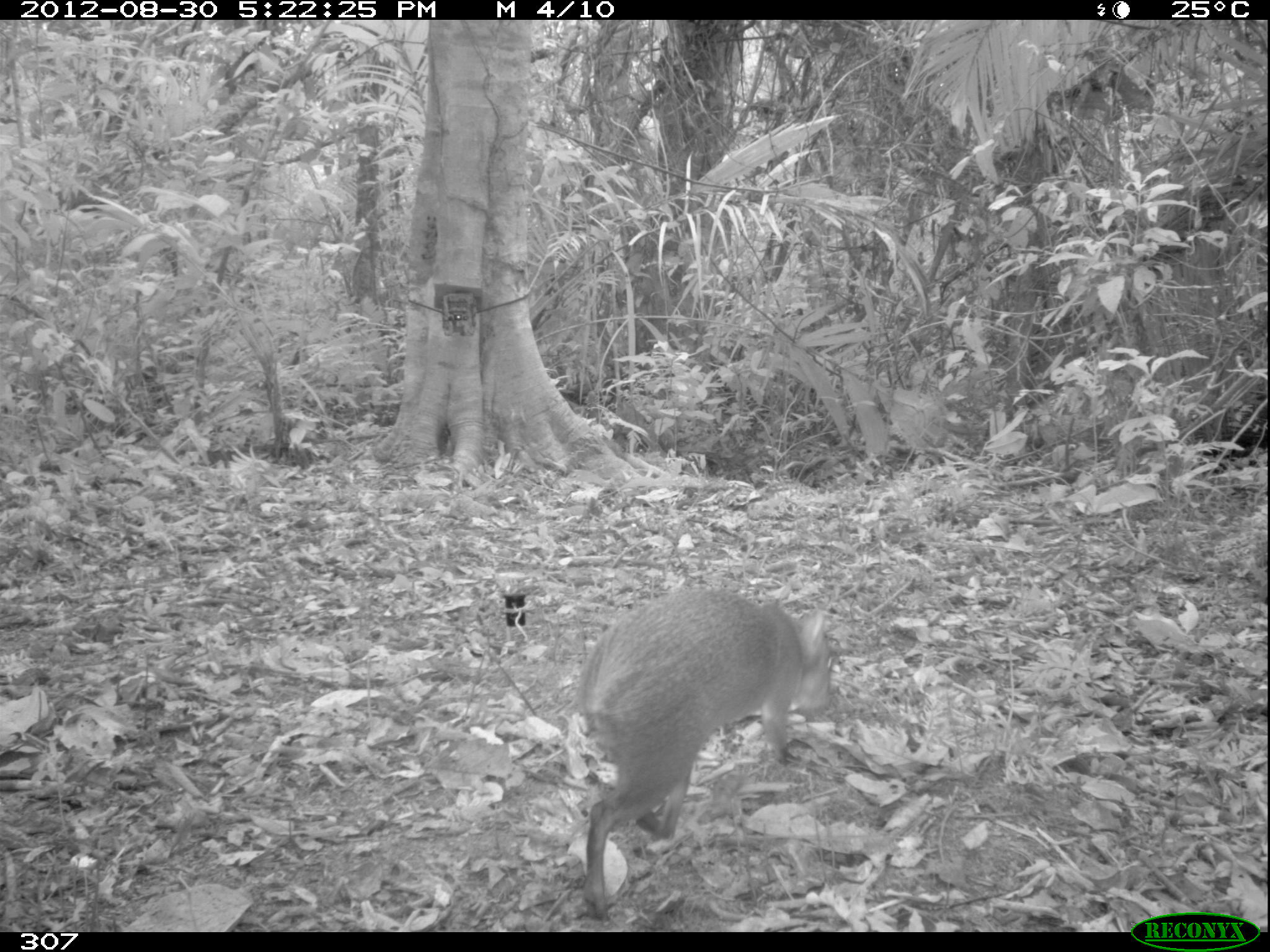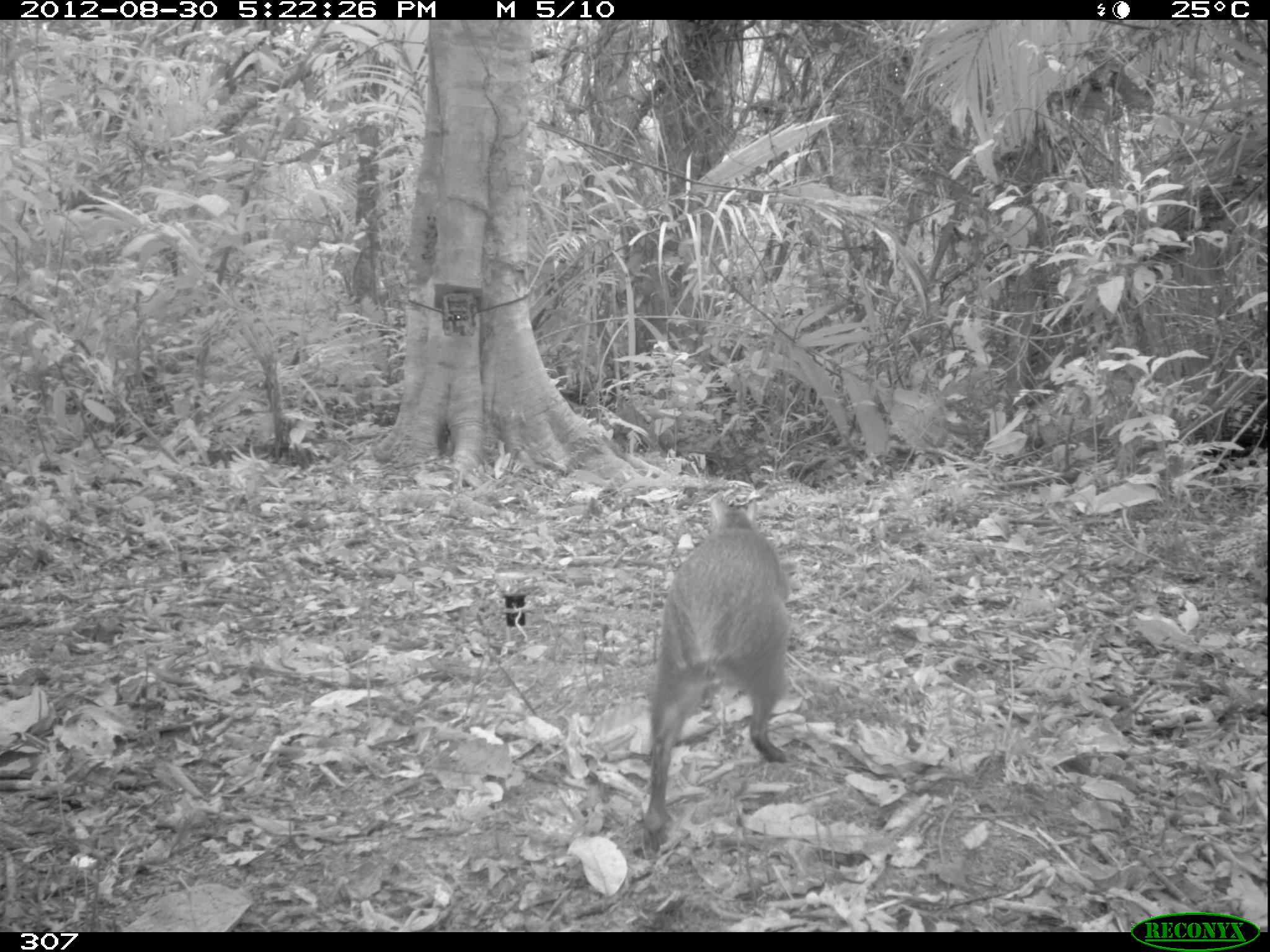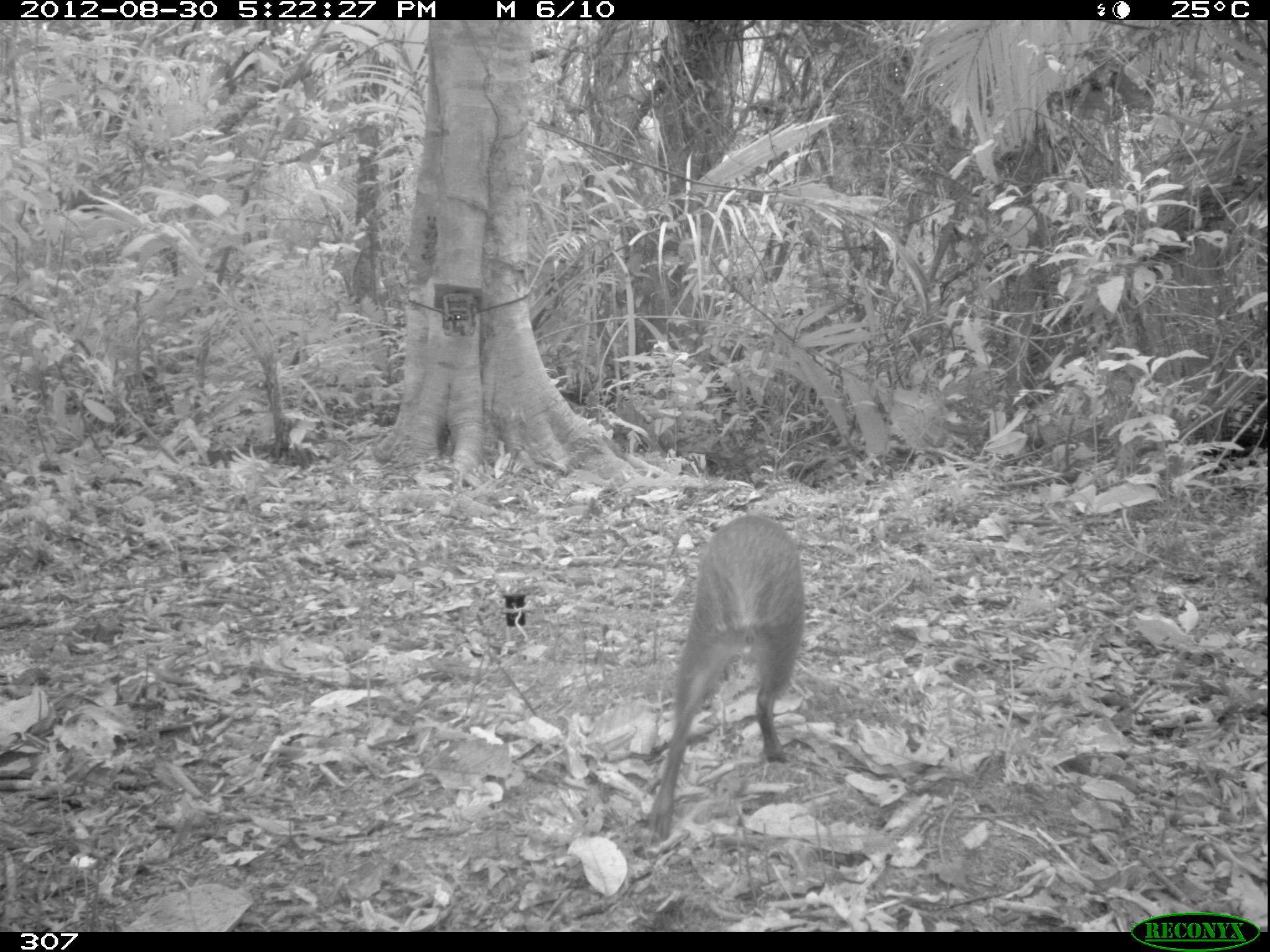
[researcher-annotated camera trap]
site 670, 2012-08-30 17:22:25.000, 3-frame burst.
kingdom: Animalia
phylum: Chordata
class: Mammalia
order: Rodentia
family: Dasyproctidae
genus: Dasyprocta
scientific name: Dasyprocta punctata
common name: central american agouti